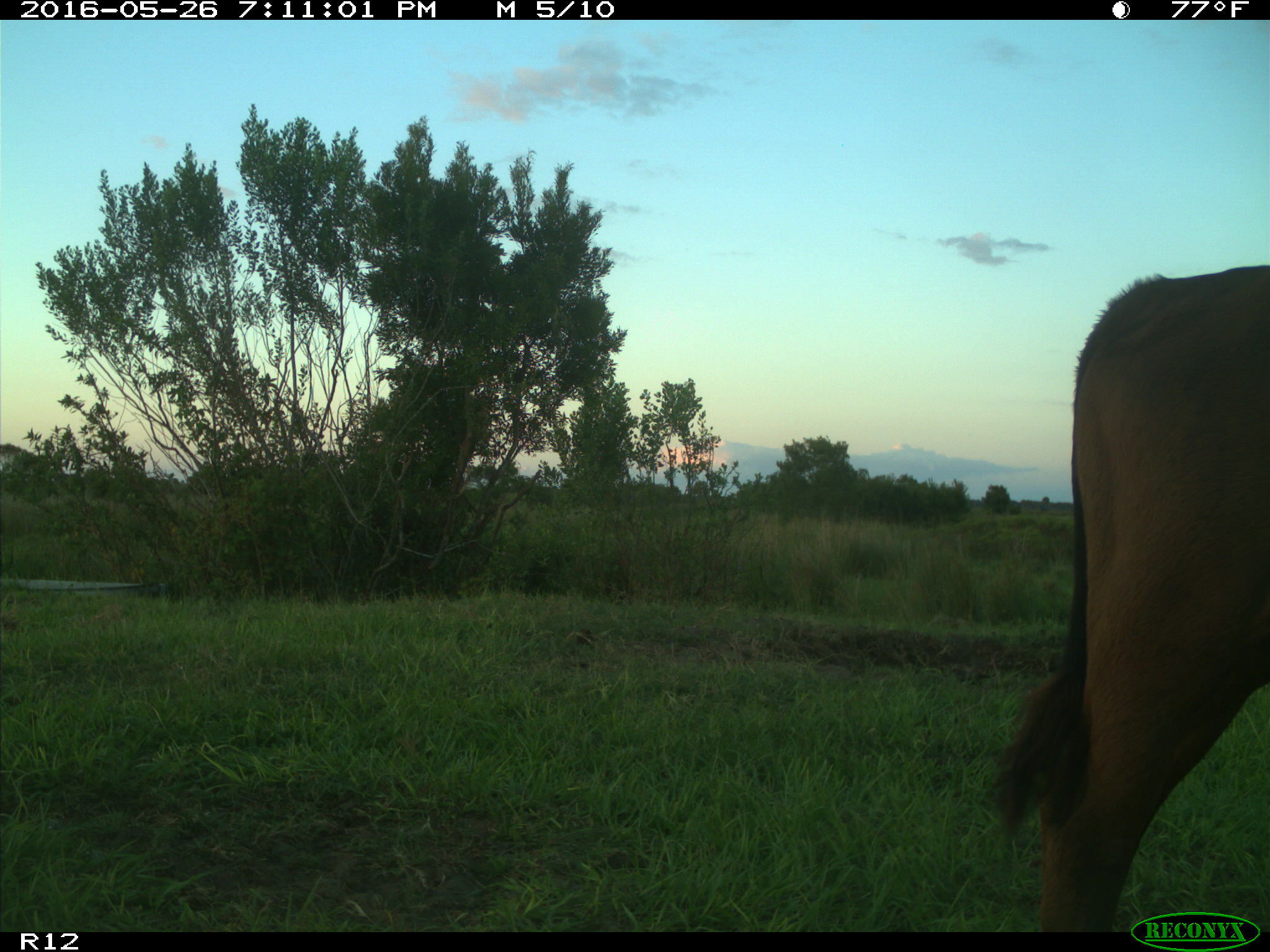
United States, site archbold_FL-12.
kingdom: Animalia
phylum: Chordata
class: Mammalia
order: Artiodactyla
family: Bovidae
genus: Bos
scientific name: Bos taurus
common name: domestic cow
Bos taurus (domestic cow).